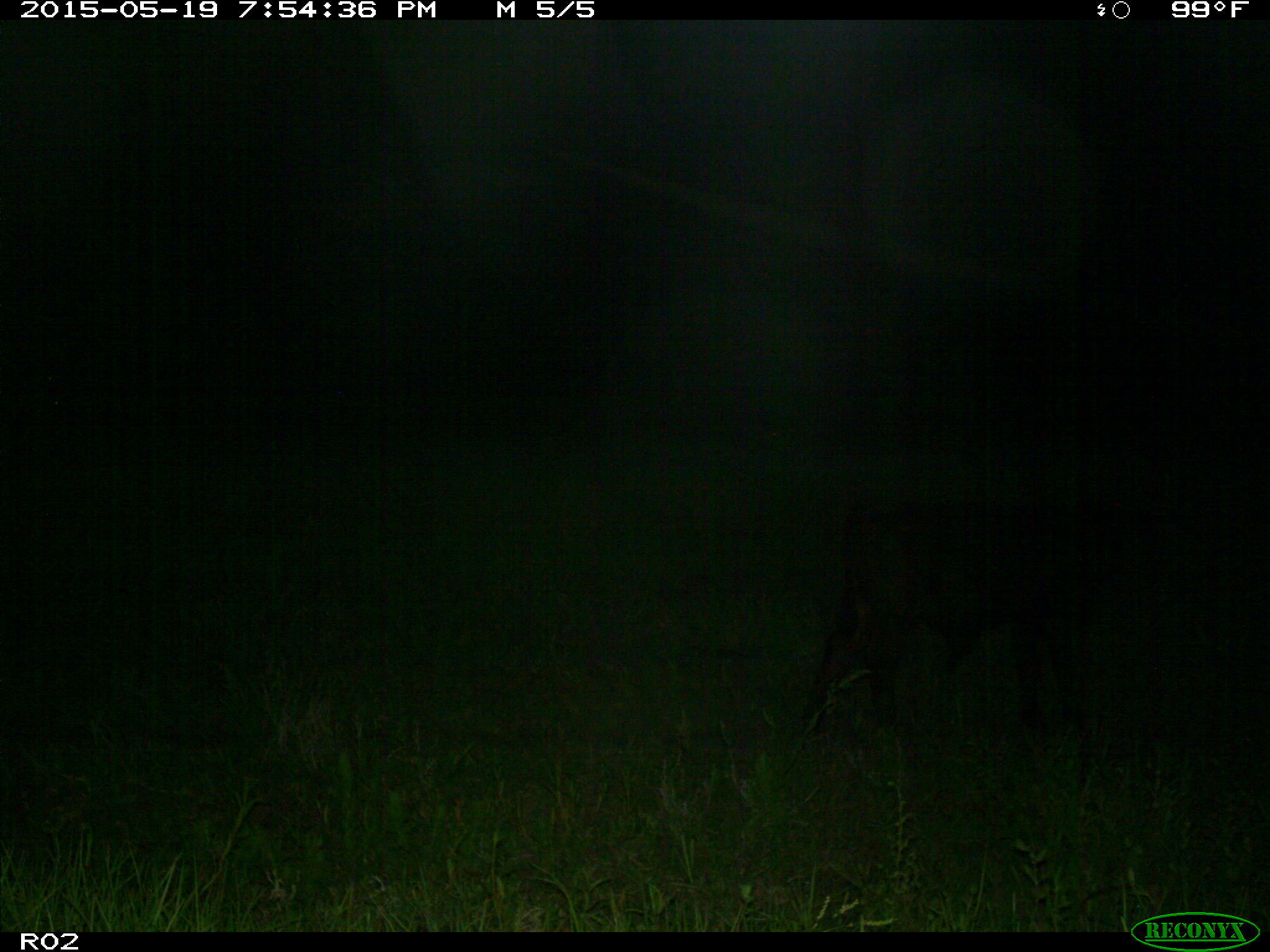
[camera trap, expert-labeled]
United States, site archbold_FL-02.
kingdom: Animalia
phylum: Chordata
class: Mammalia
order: Artiodactyla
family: Bovidae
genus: Bos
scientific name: Bos taurus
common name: domestic cow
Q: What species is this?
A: Bos taurus (domestic cow).